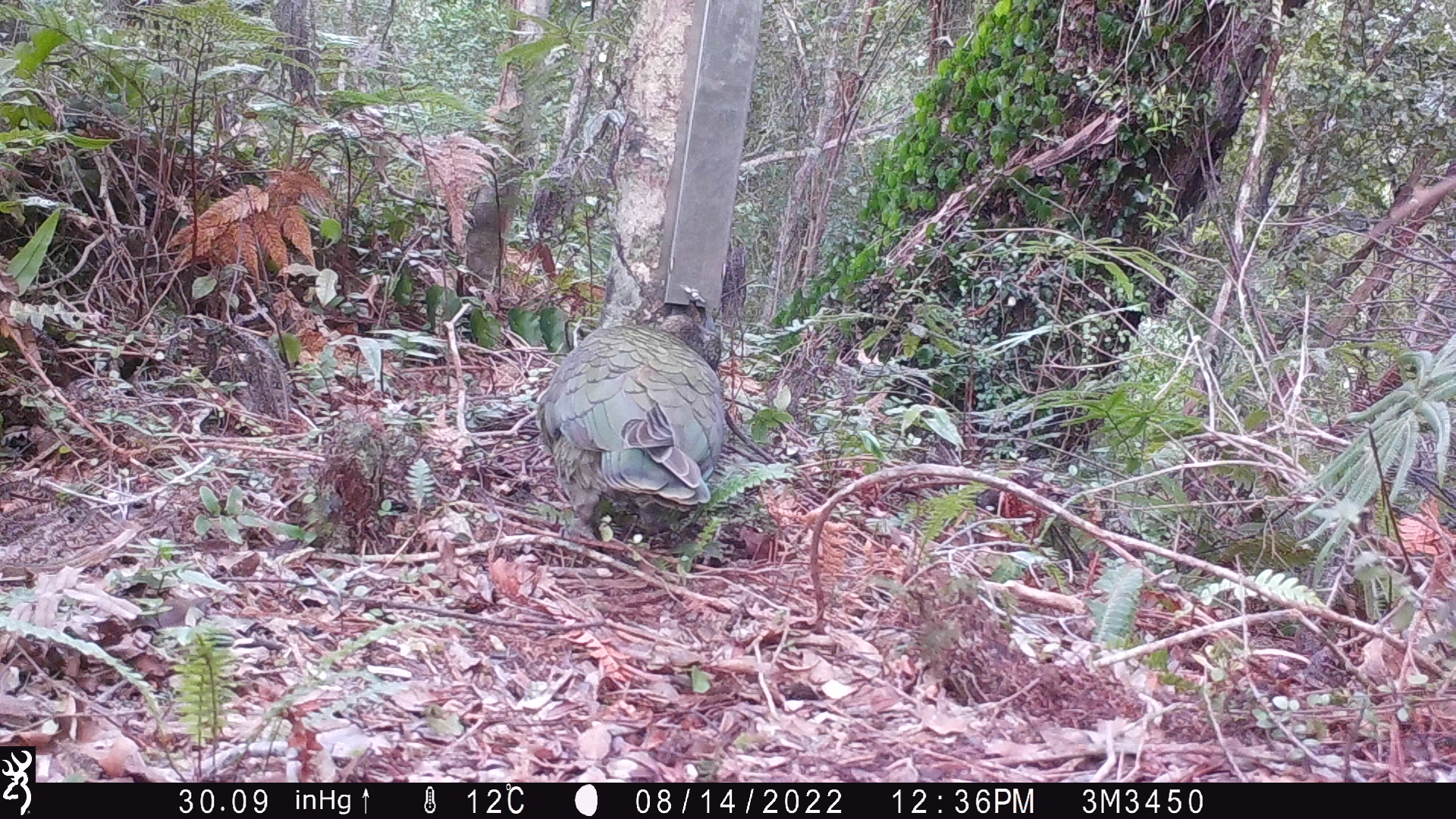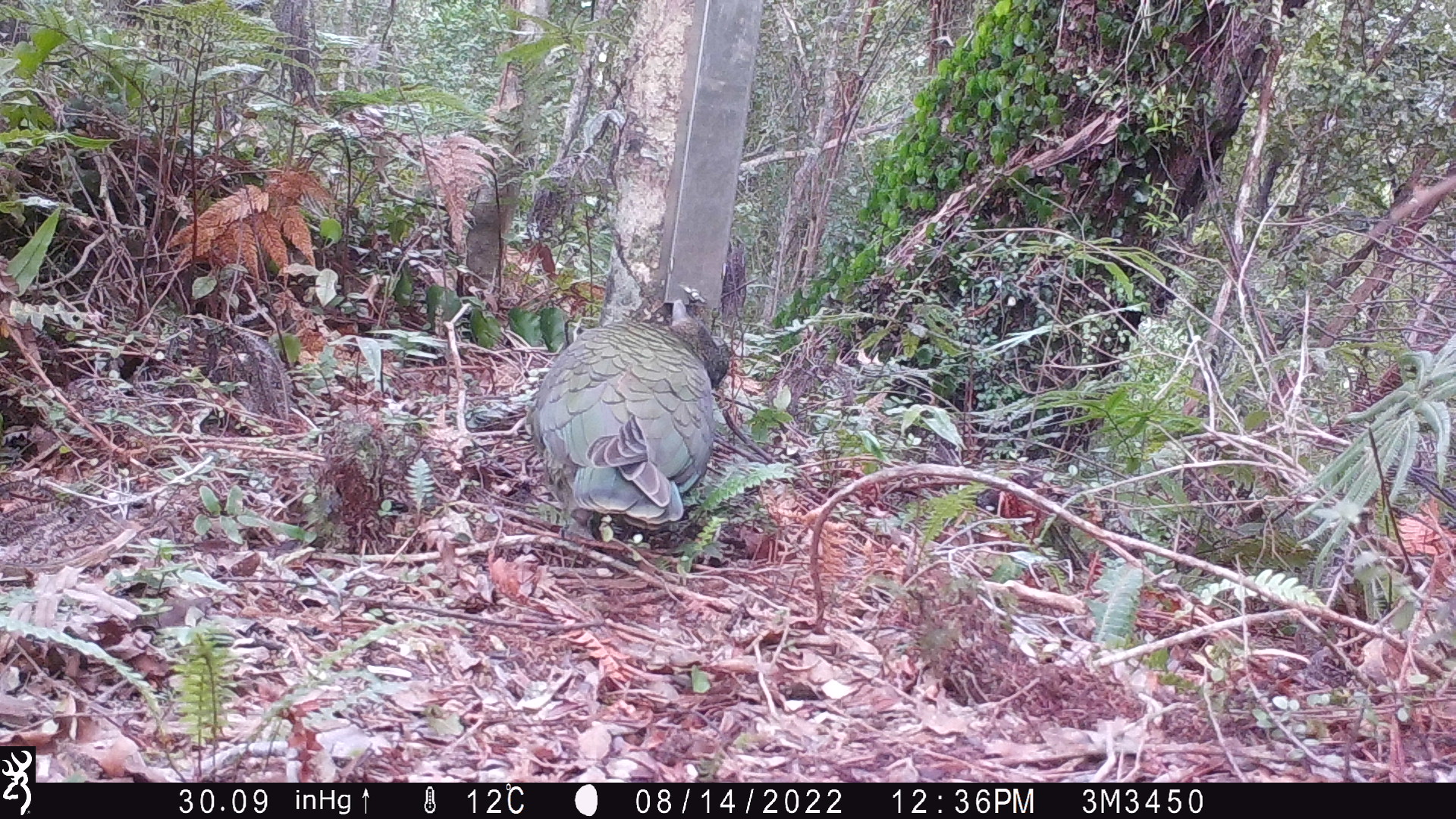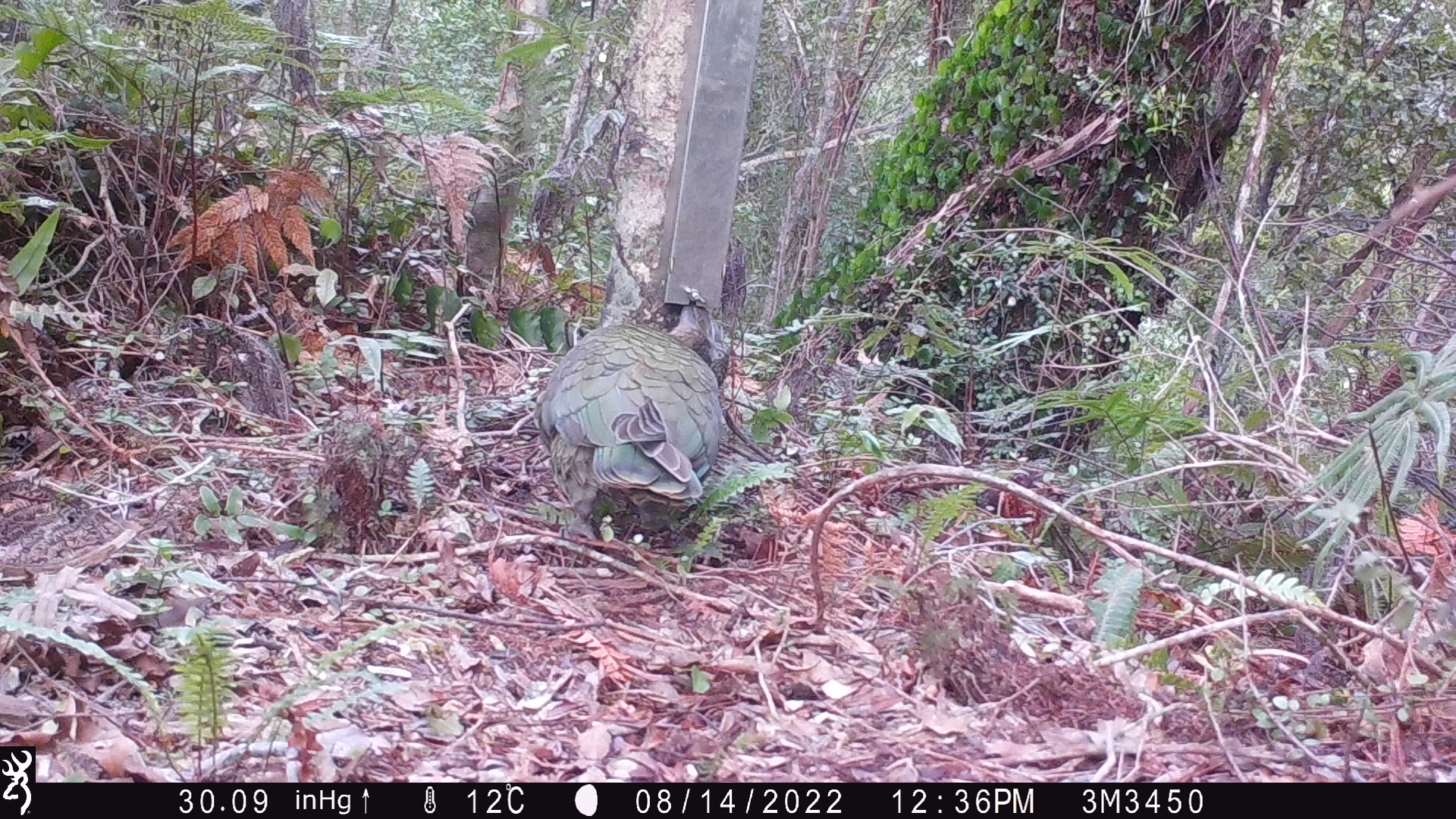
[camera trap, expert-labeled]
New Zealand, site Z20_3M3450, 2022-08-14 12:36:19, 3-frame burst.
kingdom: Animalia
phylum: Chordata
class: Aves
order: Psittaciformes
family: Strigopidae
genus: Nestor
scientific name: Nestor notabilis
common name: kea